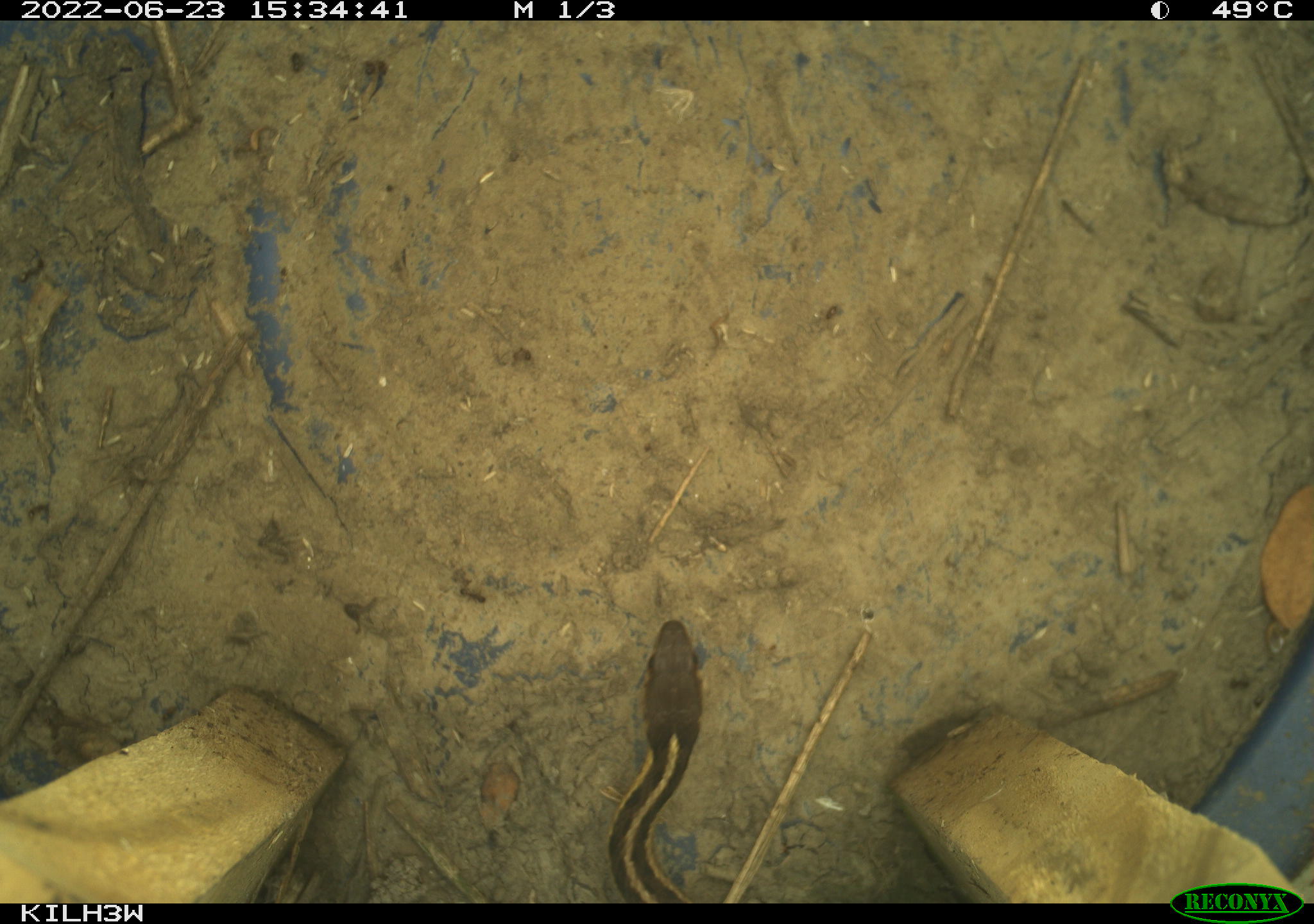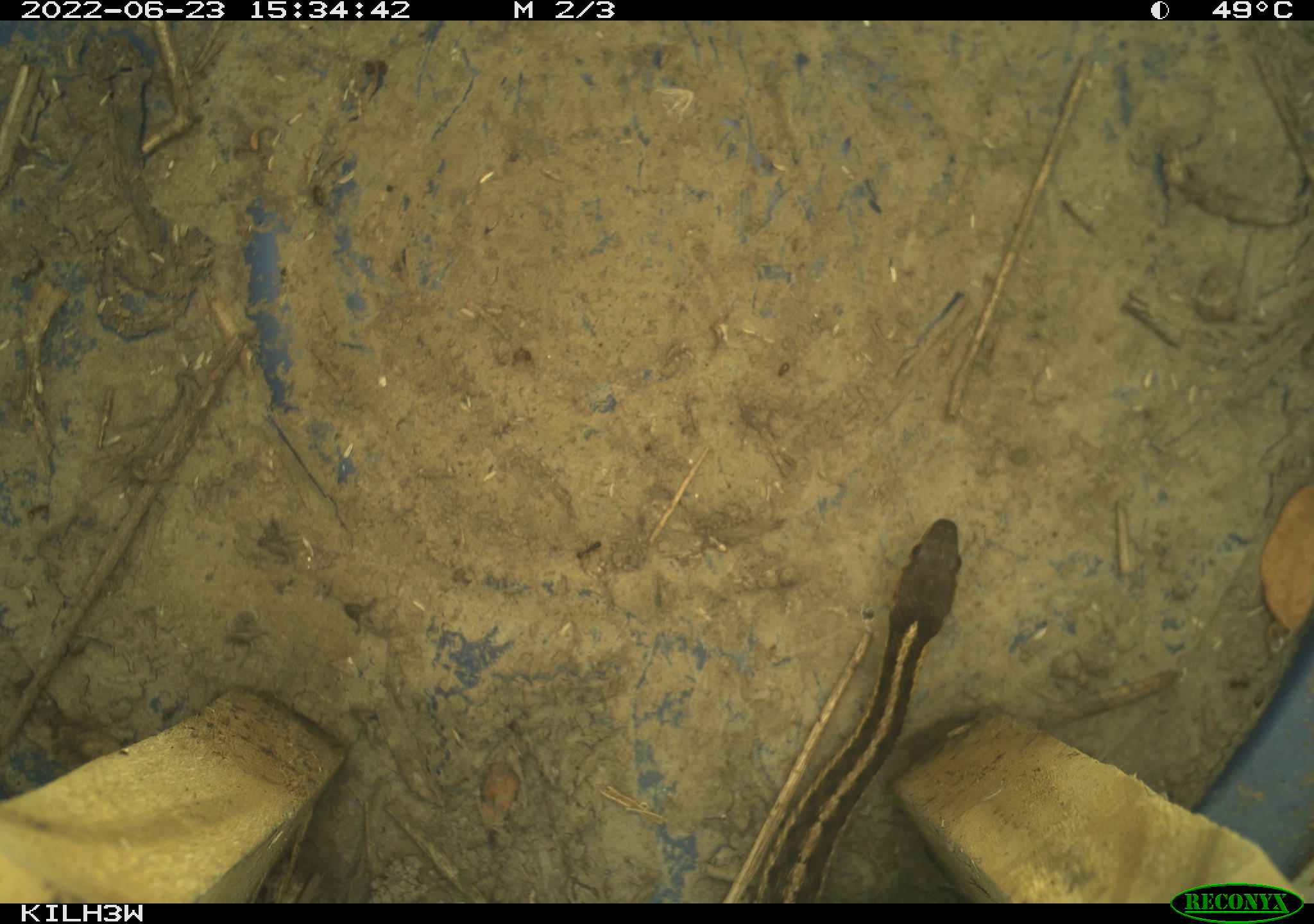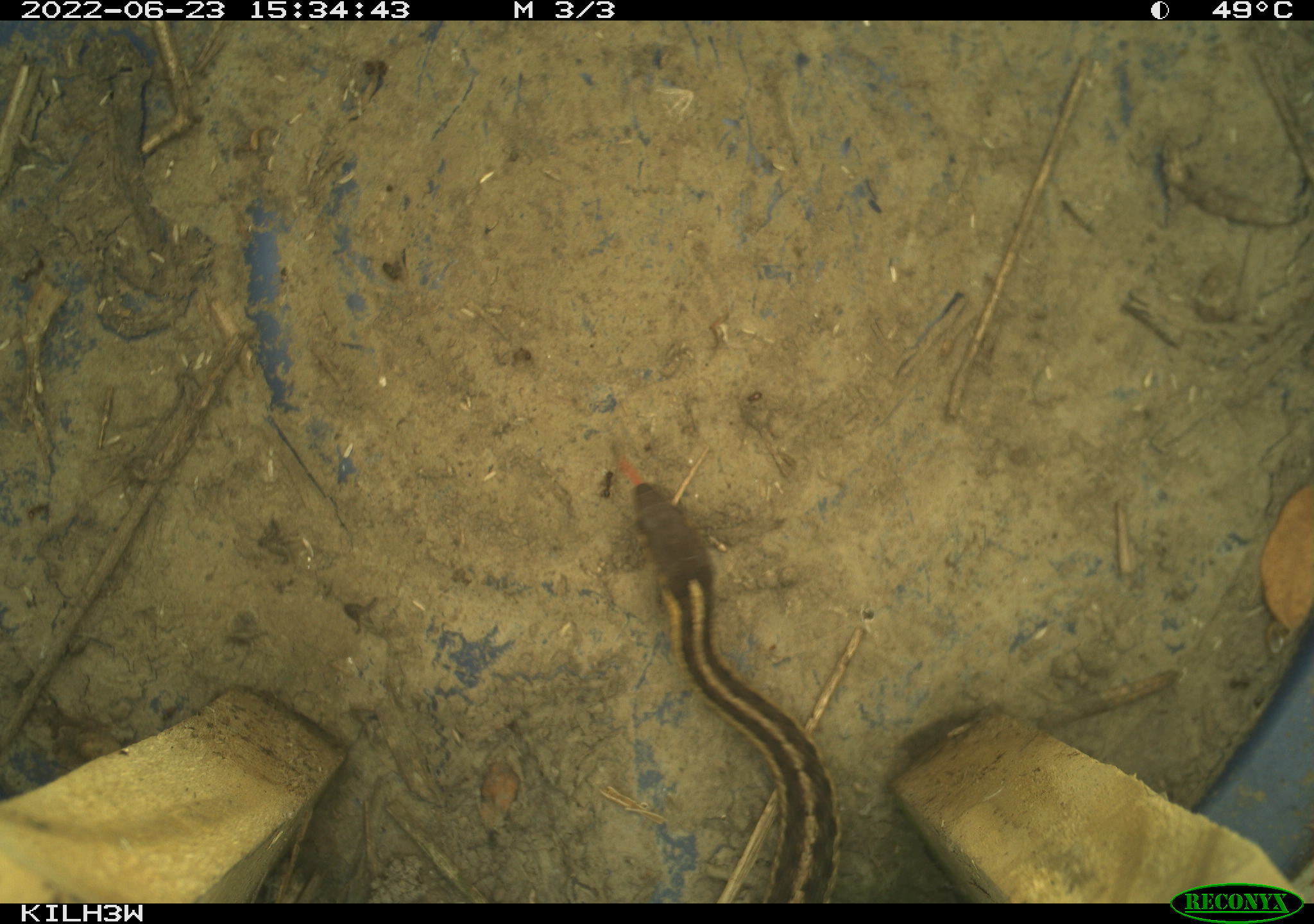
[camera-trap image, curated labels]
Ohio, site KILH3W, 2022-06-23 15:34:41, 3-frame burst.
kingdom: Animalia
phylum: Chordata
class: Reptilia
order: Squamata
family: Colubridae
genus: Thamnophis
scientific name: Thamnophis sirtalis sirtalis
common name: eastern gartersnake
Eastern gartersnake (Thamnophis sirtalis sirtalis).